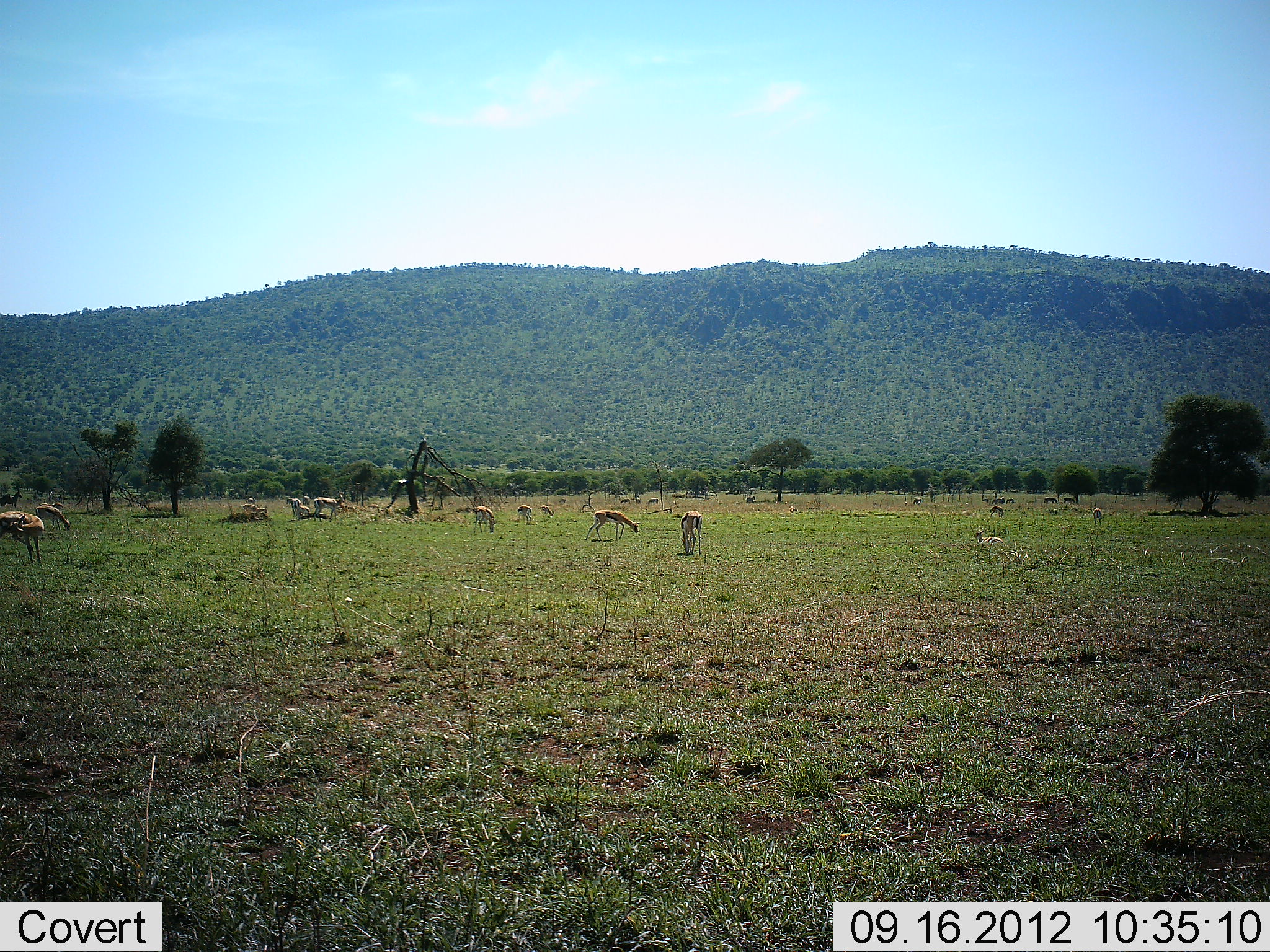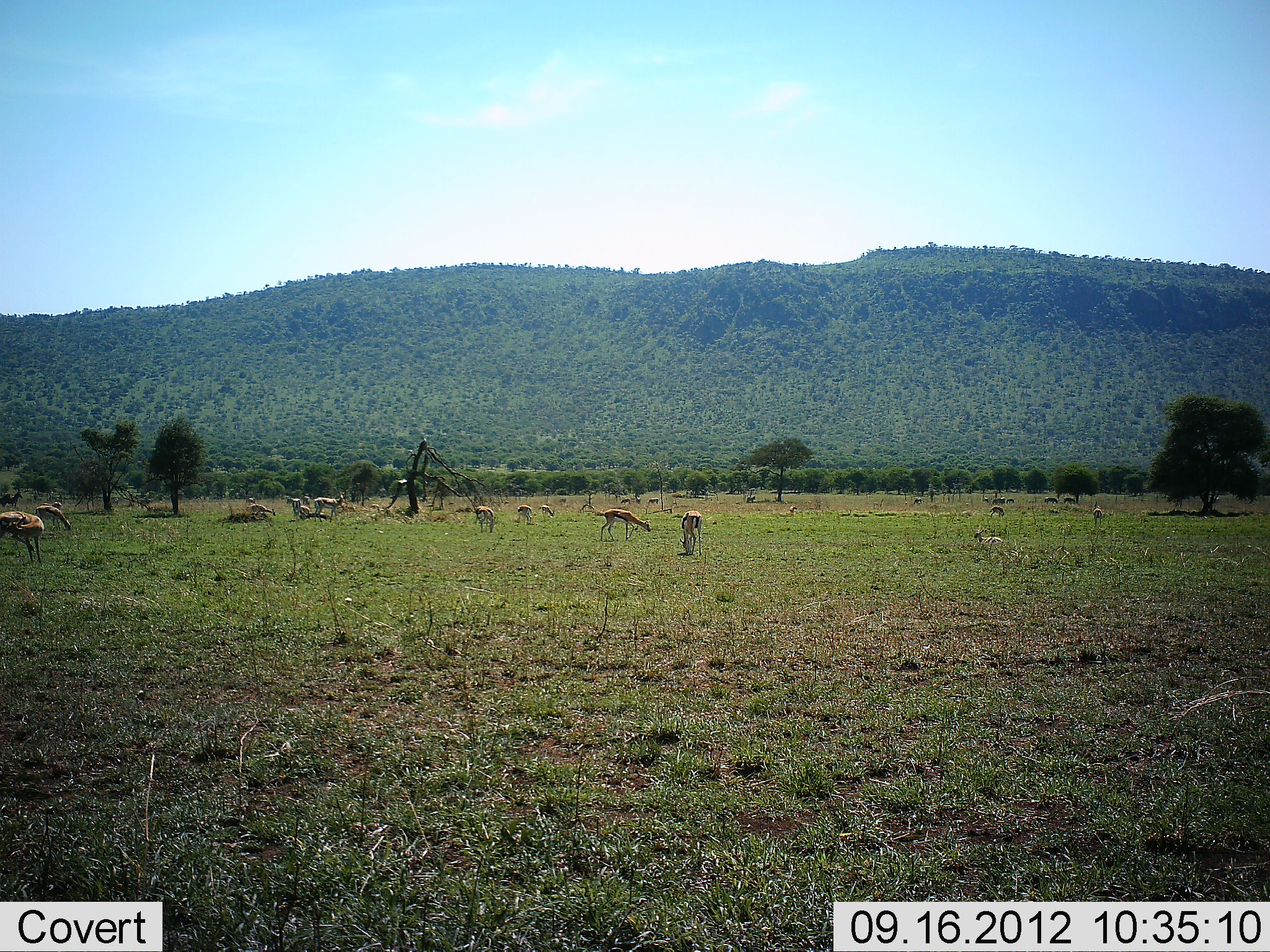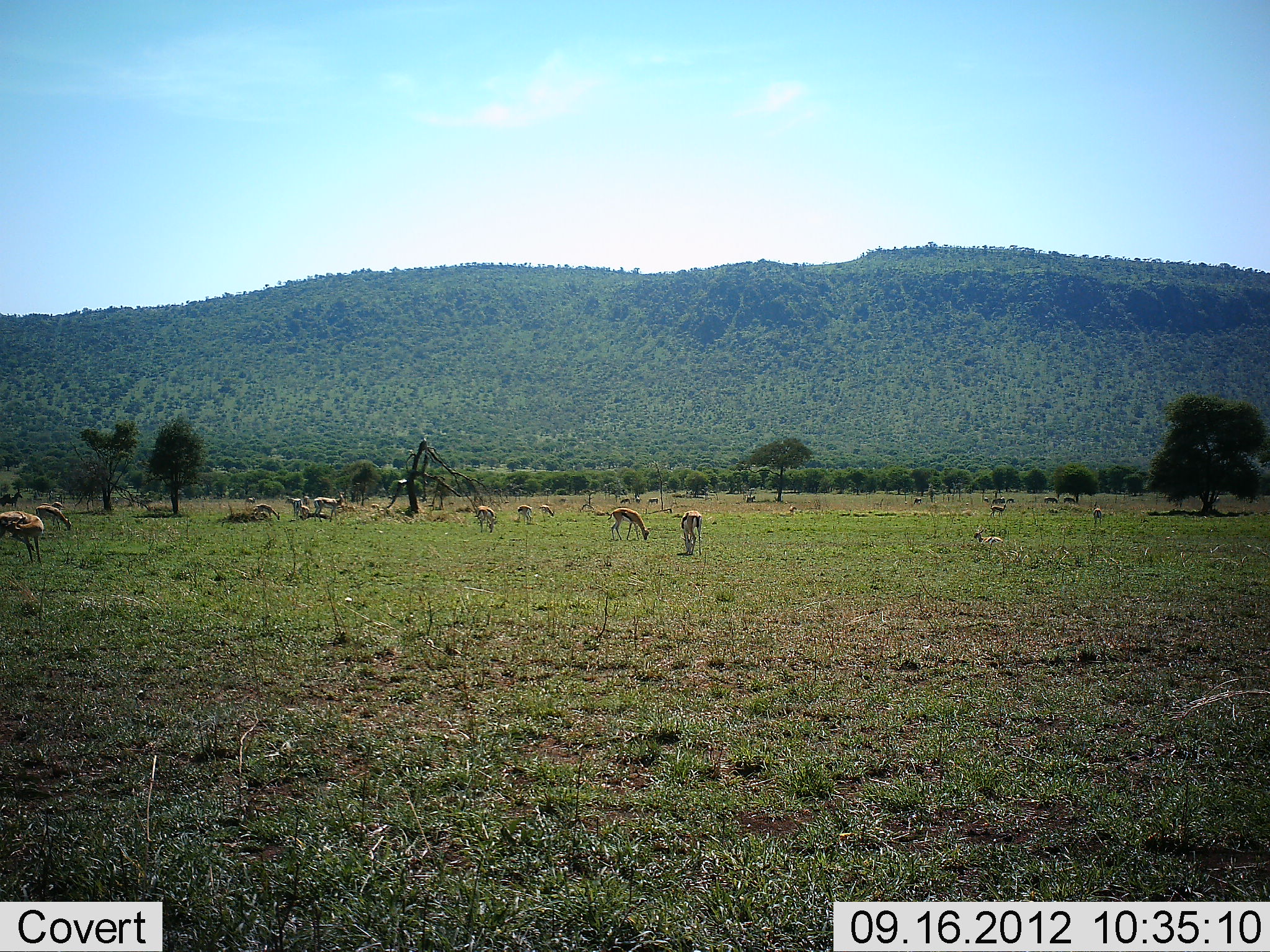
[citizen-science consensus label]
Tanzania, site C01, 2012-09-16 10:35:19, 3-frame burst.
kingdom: Animalia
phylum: Chordata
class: Mammalia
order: Artiodactyla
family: Bovidae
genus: Eudorcas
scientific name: Eudorcas thomsonii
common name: thomson's gazelle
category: gazellethomsons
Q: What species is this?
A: Gazellethomsons (thomson's gazelle) (Eudorcas thomsonii).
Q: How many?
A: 11-50.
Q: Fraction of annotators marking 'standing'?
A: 70%.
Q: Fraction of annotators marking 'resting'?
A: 40%.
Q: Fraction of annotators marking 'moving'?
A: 40%.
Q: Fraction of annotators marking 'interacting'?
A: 0%.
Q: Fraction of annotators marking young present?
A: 0%.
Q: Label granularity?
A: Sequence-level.